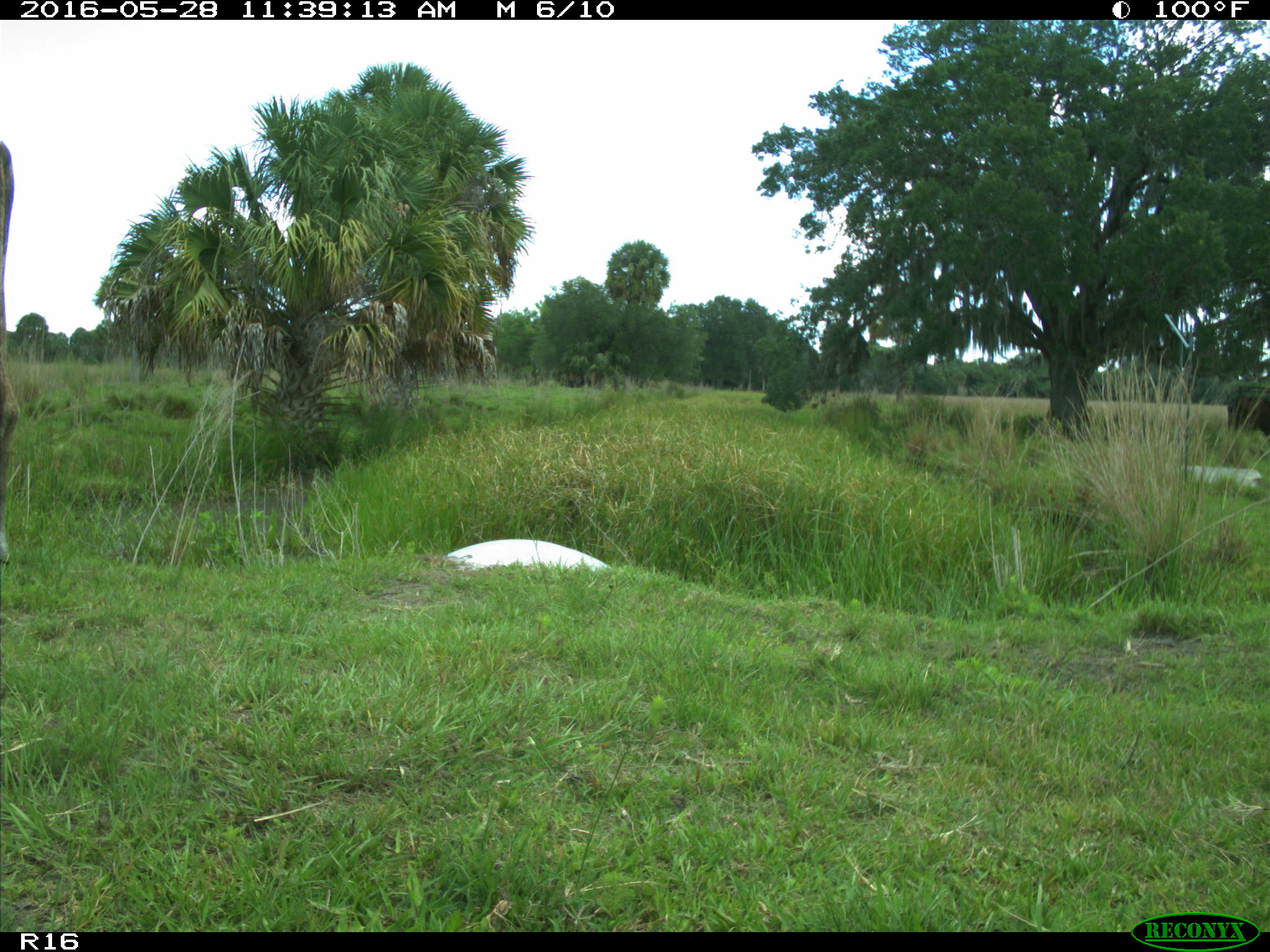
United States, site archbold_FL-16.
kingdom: Animalia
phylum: Chordata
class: Mammalia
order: Artiodactyla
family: Bovidae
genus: Bos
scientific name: Bos taurus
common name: domestic cow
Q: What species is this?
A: Bos taurus (domestic cow).